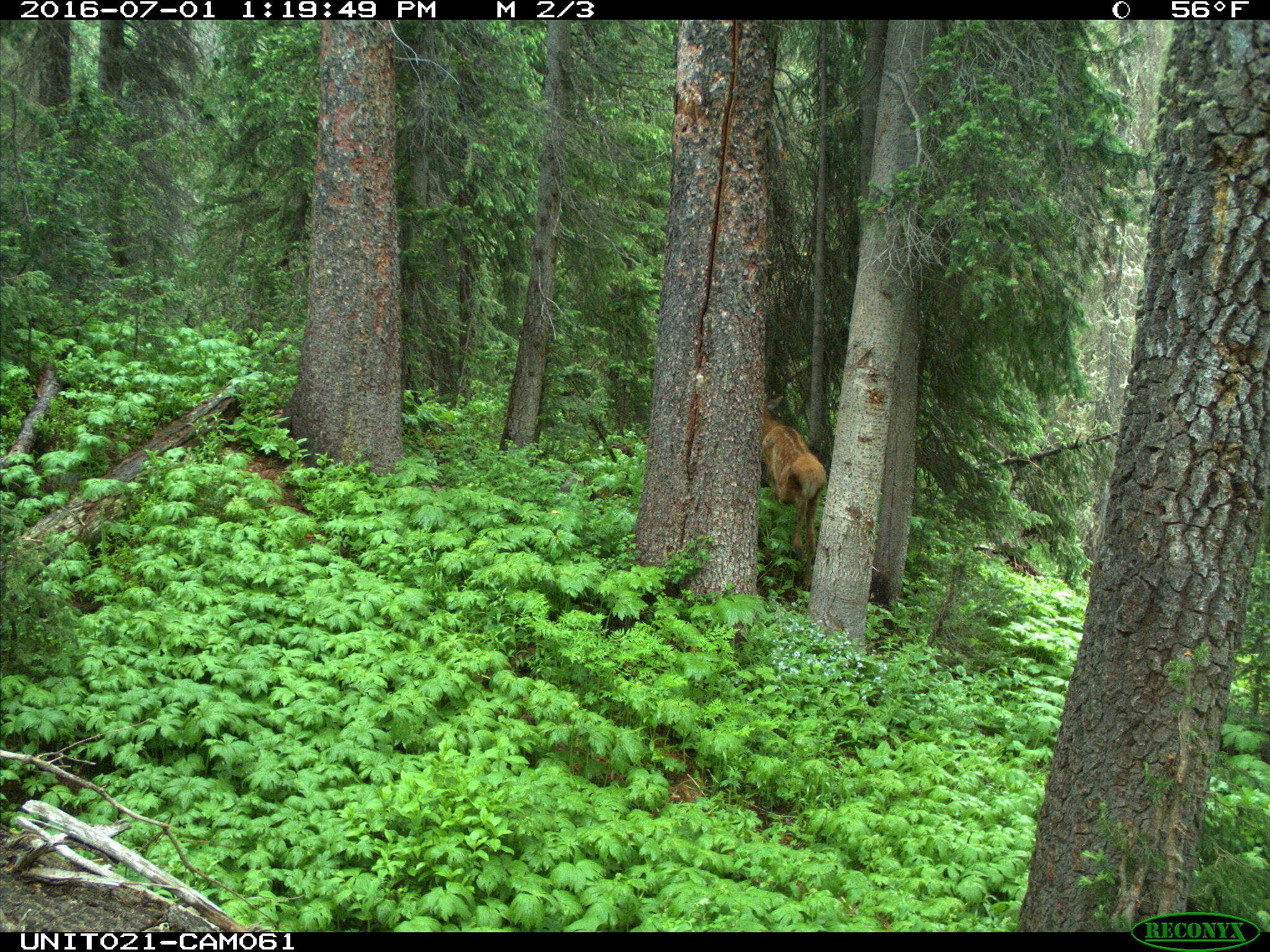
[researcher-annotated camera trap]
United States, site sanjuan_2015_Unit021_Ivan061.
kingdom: Animalia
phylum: Chordata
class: Mammalia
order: Artiodactyla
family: Cervidae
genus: Cervus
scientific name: Cervus elaphus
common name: red deer